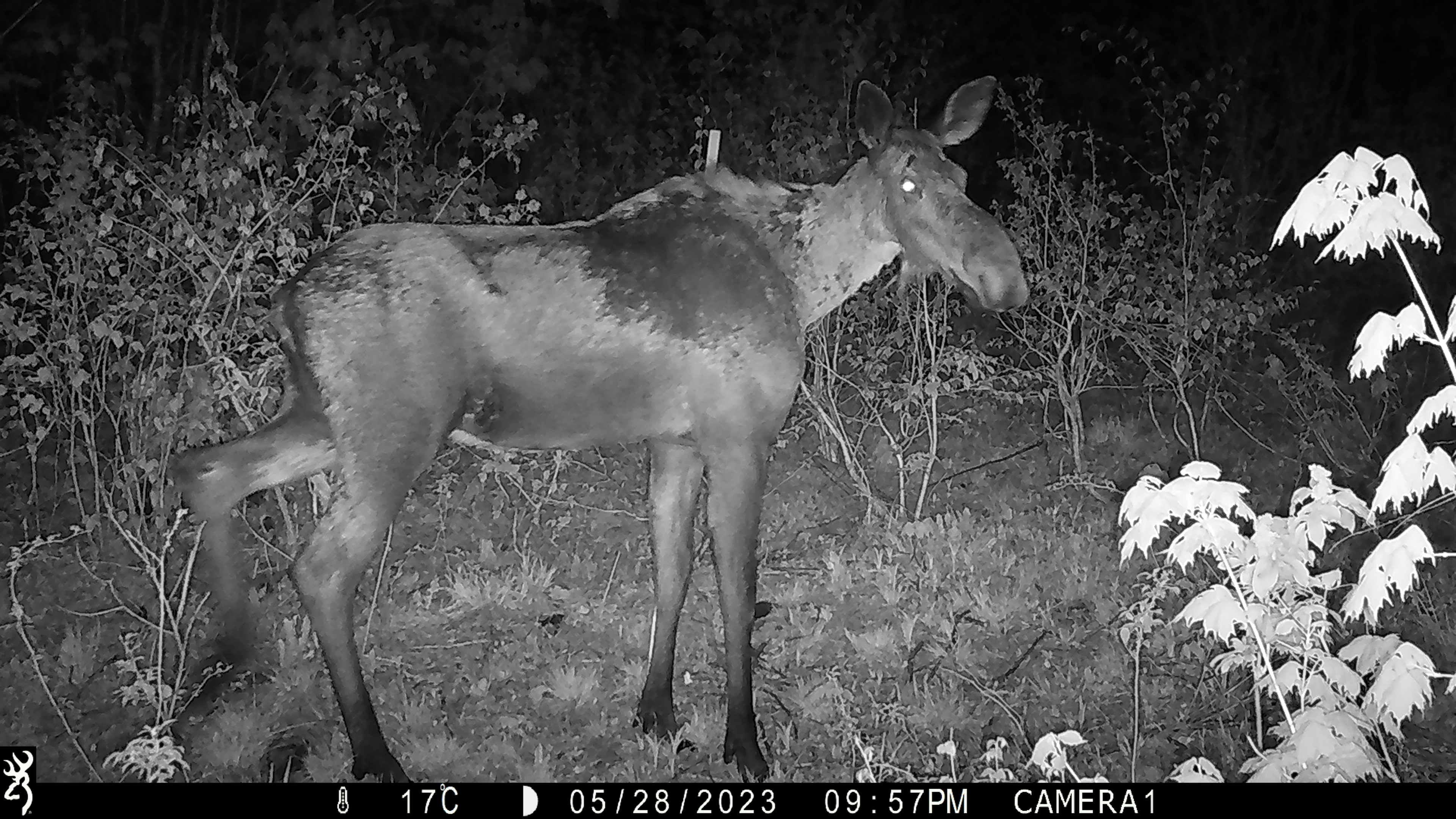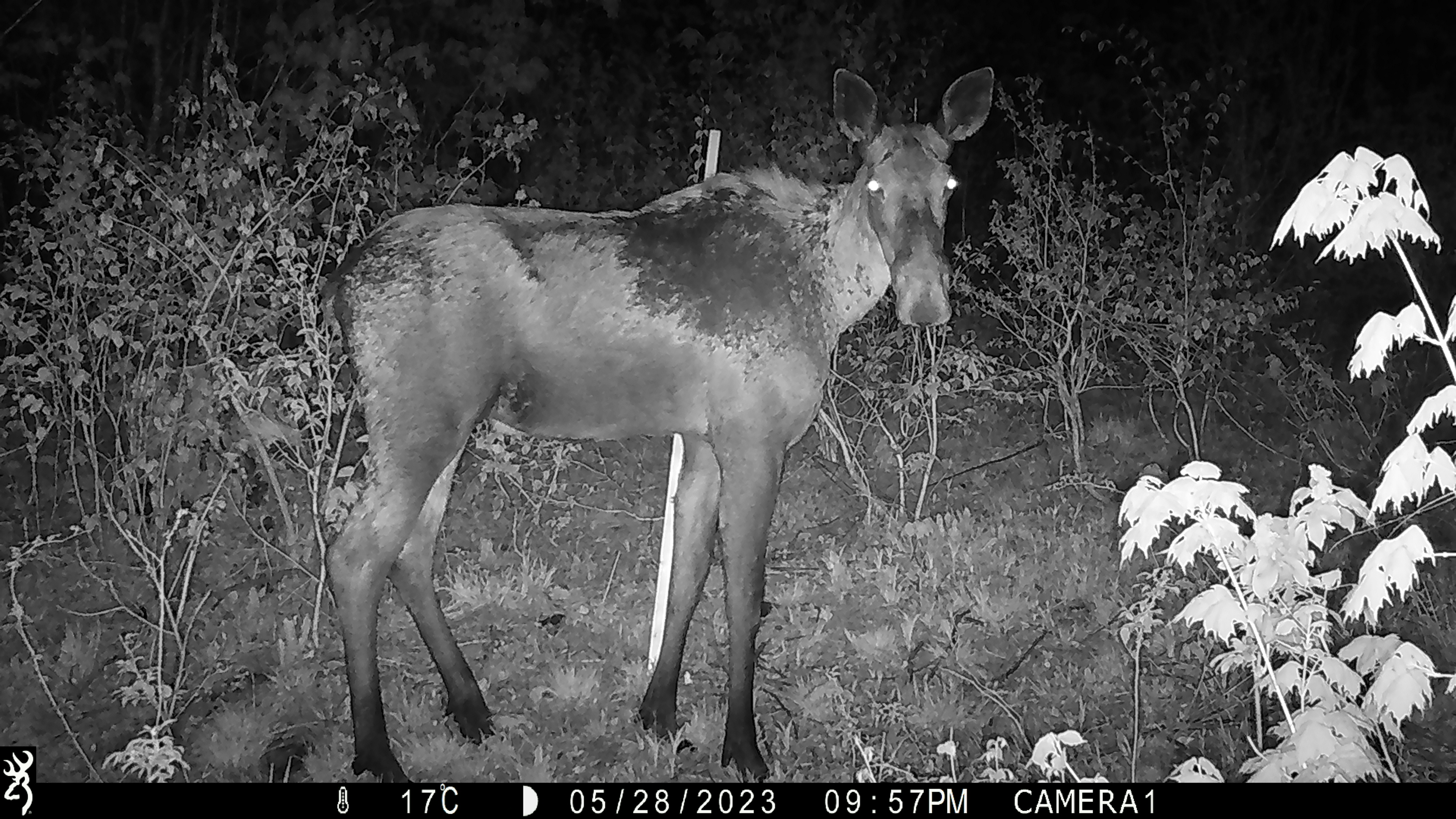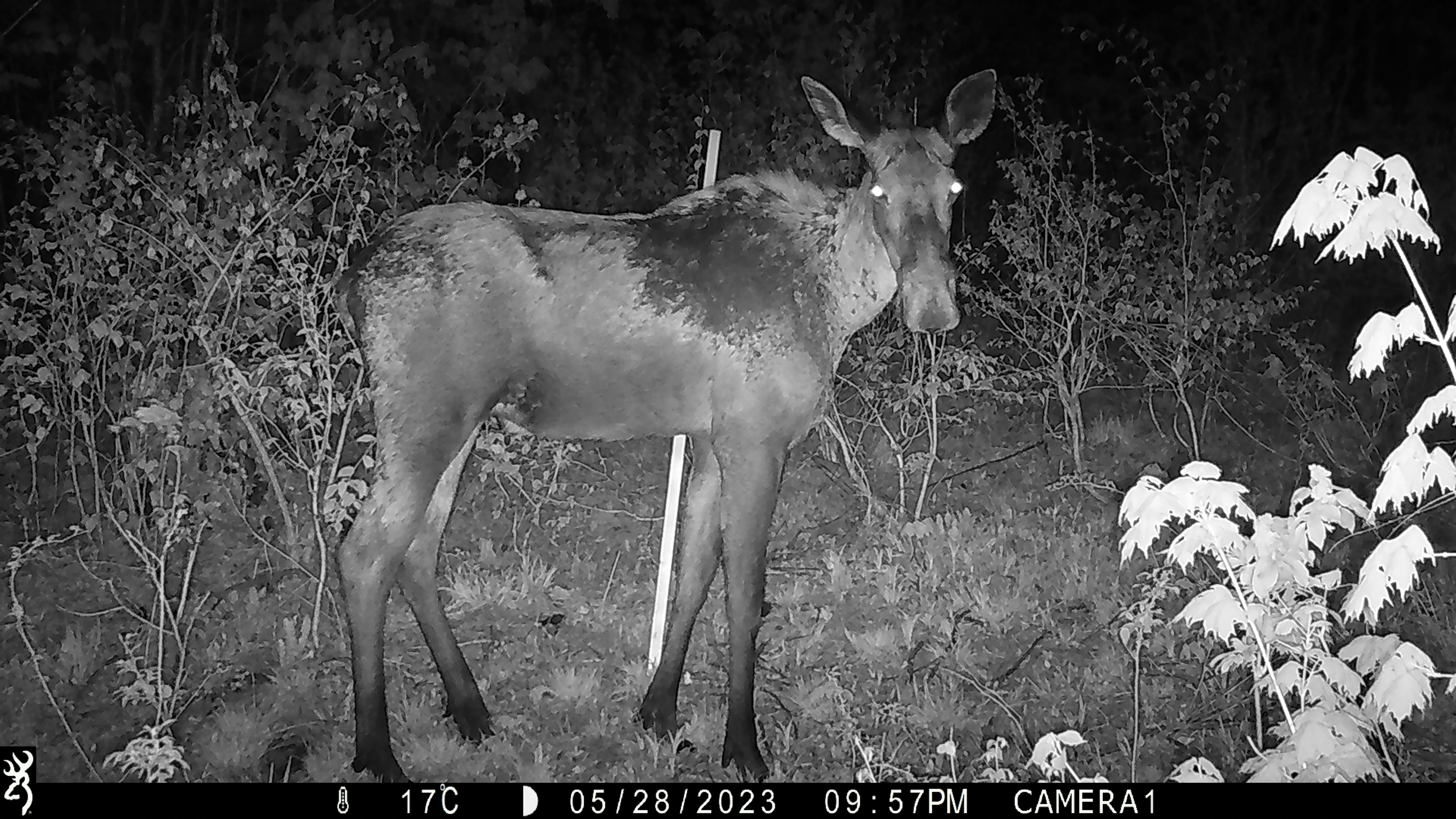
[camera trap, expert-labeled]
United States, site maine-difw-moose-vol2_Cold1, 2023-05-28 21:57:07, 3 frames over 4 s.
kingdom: Animalia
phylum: Chordata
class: Mammalia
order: Artiodactyla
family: Cervidae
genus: Alces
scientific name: Alces alces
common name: moose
Moose (Alces alces).